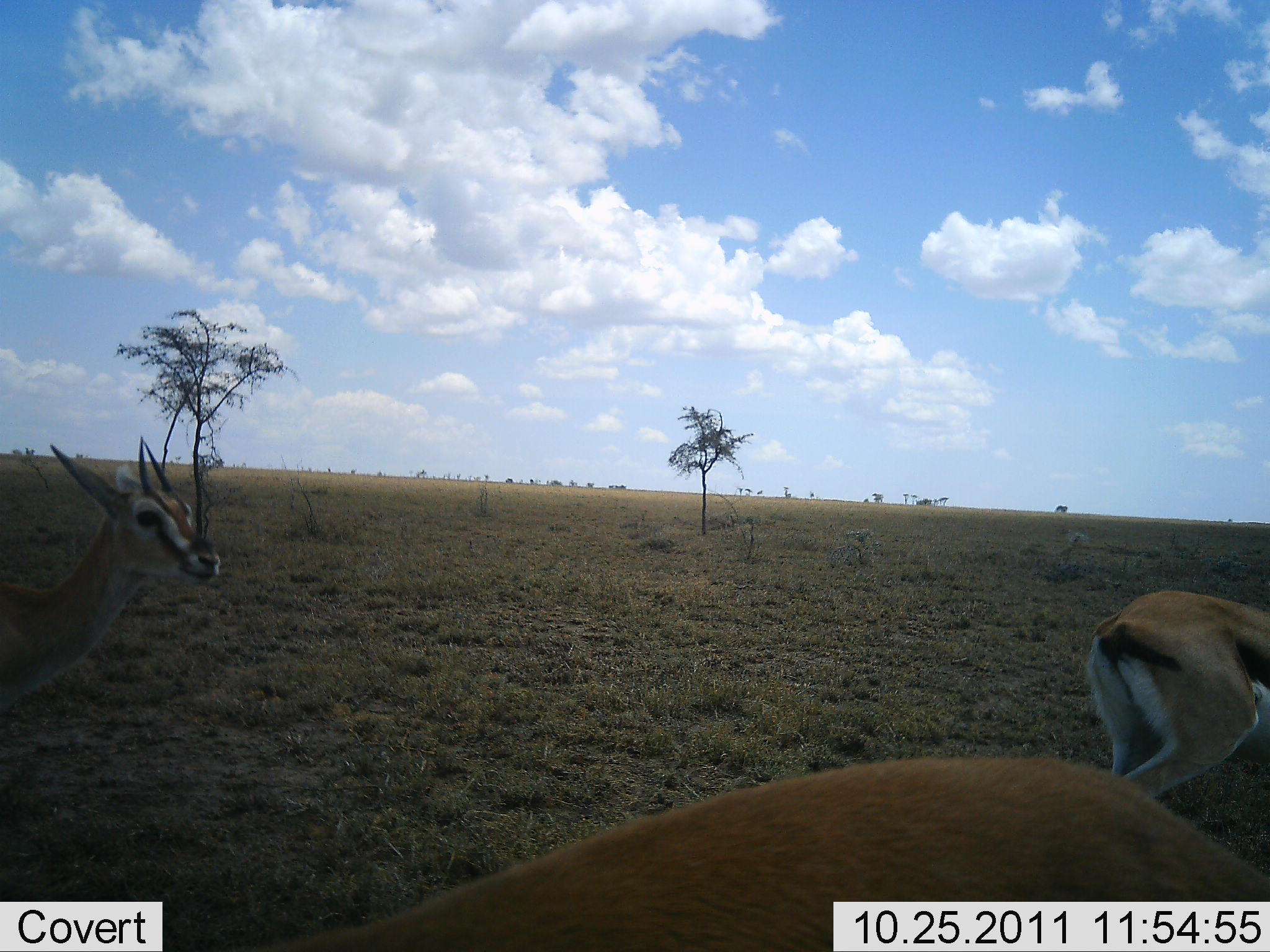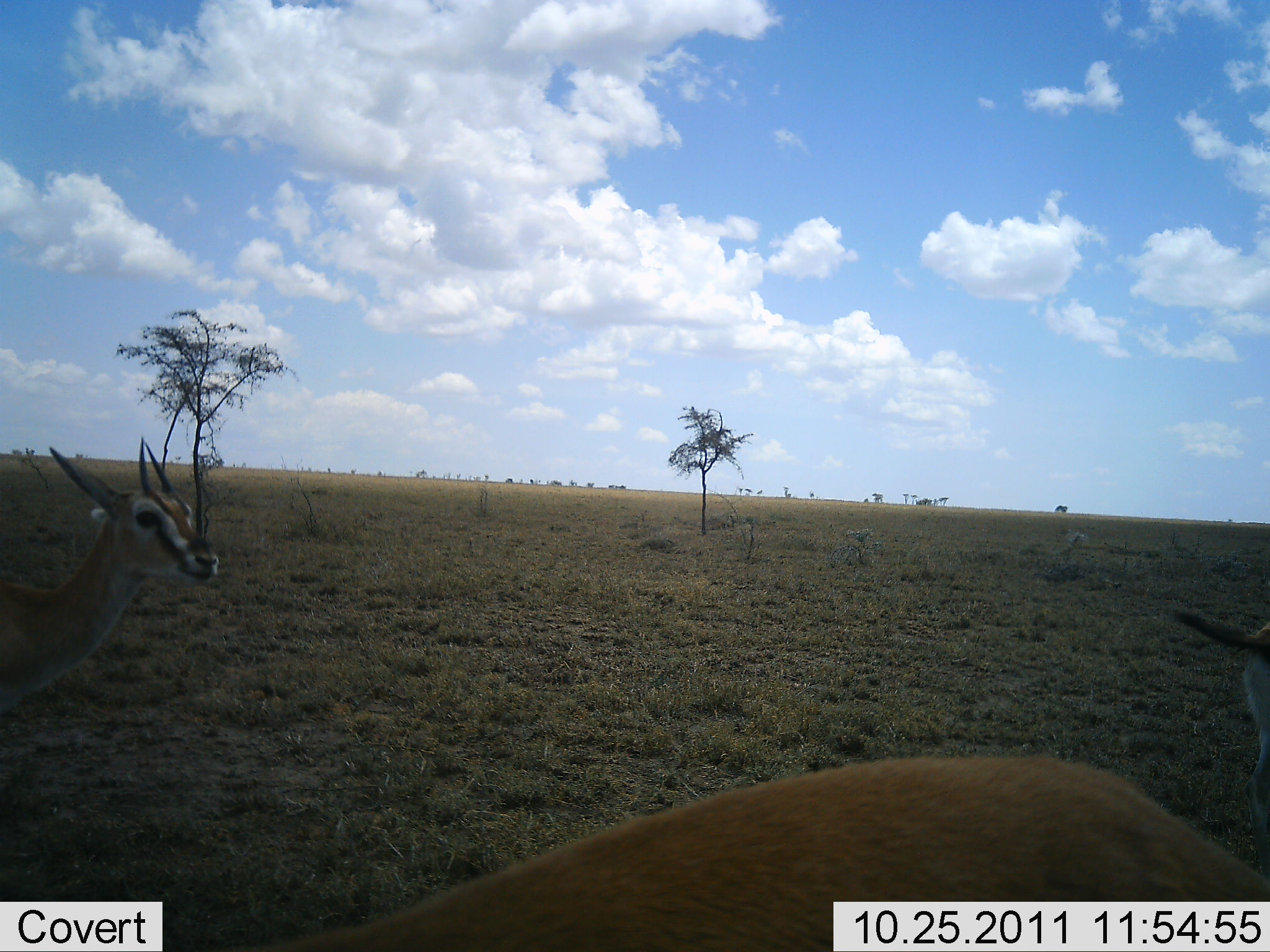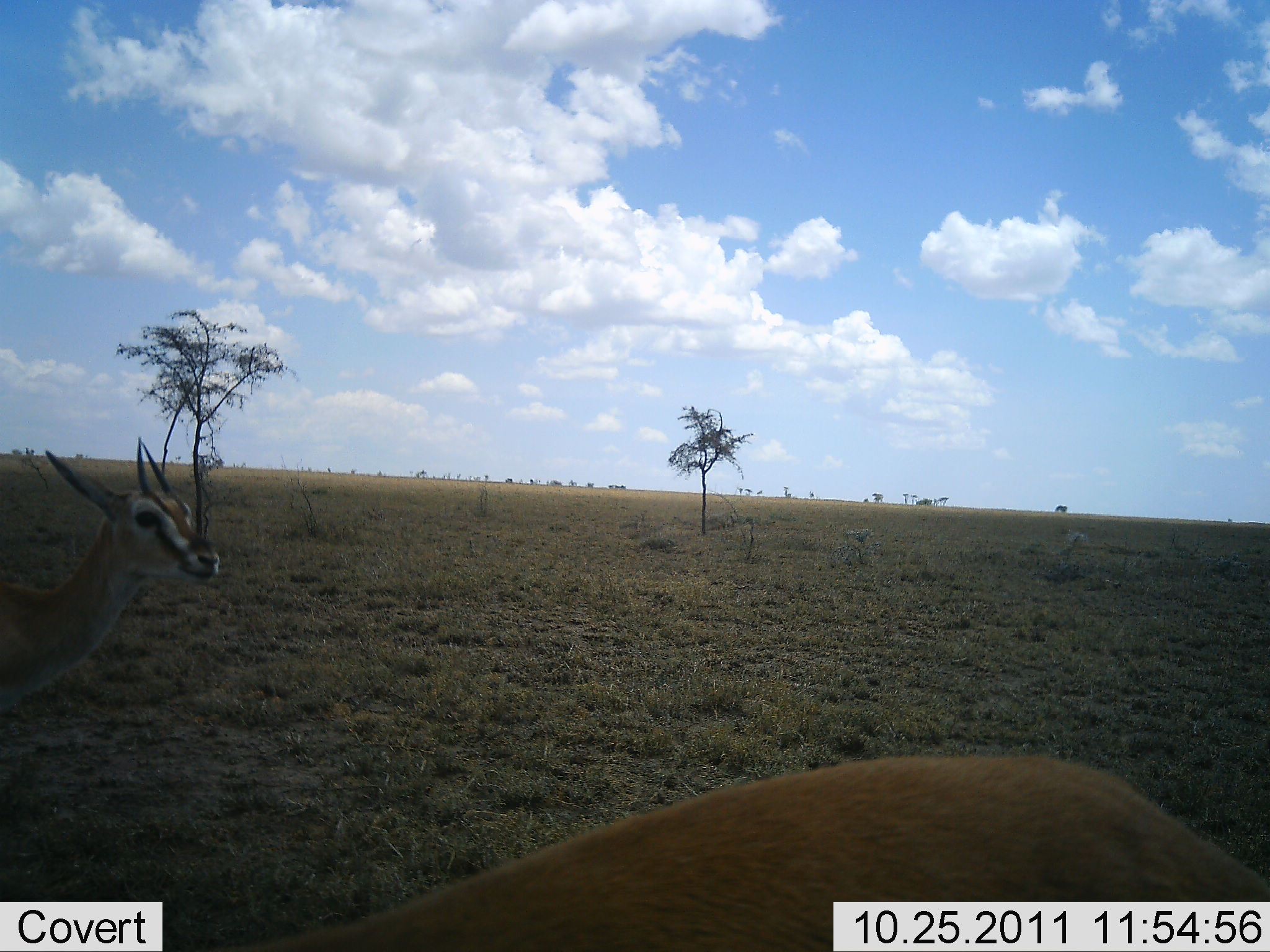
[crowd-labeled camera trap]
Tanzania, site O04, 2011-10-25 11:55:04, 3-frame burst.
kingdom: Animalia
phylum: Chordata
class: Mammalia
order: Artiodactyla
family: Bovidae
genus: Eudorcas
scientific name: Eudorcas thomsonii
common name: thomson's gazelle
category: gazellethomsons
Gazellethomsons (thomson's gazelle) (Eudorcas thomsonii), count 3. Behavior (volunteer vote fractions): standing 80%, resting 13%, moving 53%, interacting 0%. Young present (vote fraction): 0%. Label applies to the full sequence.